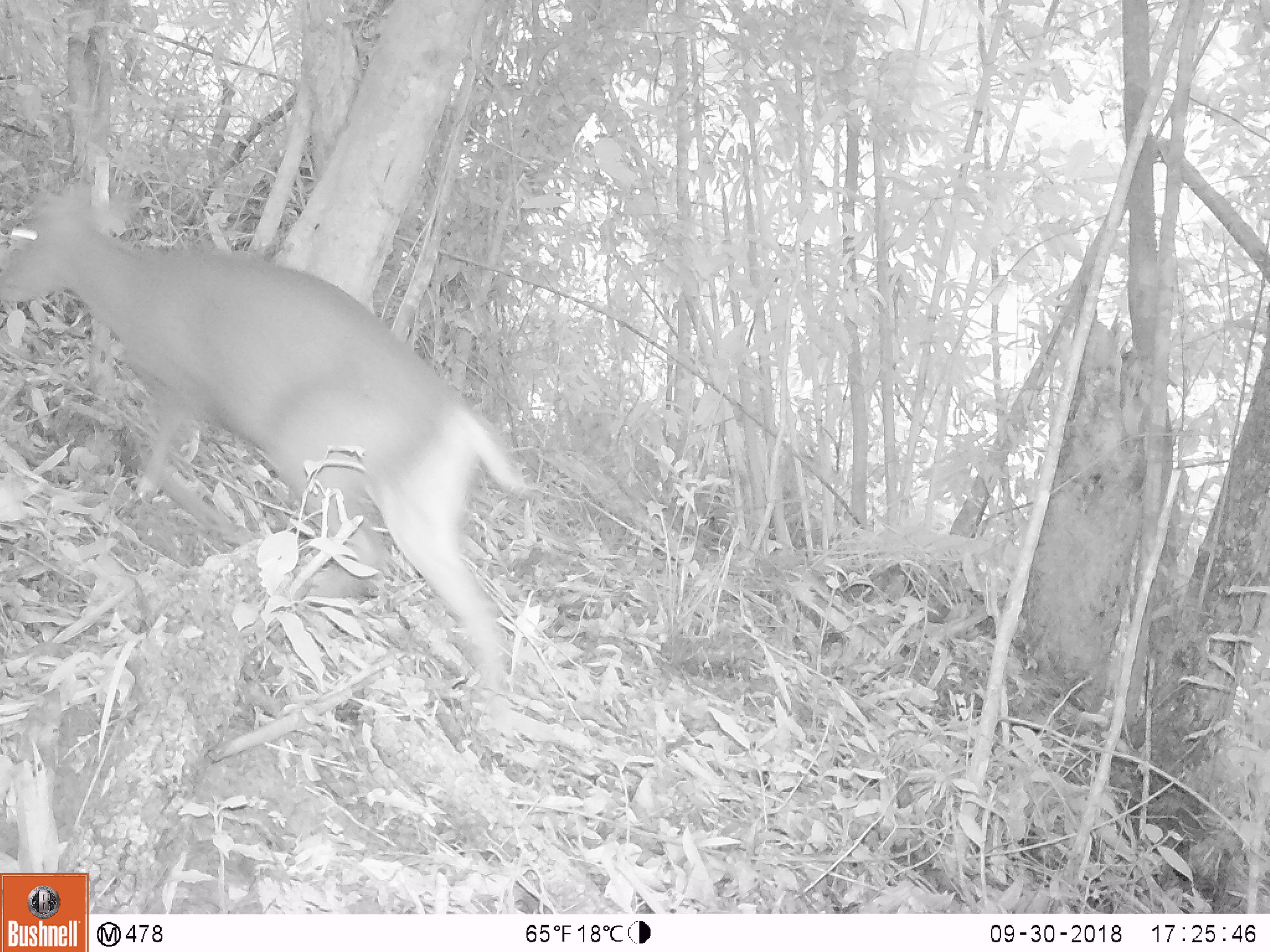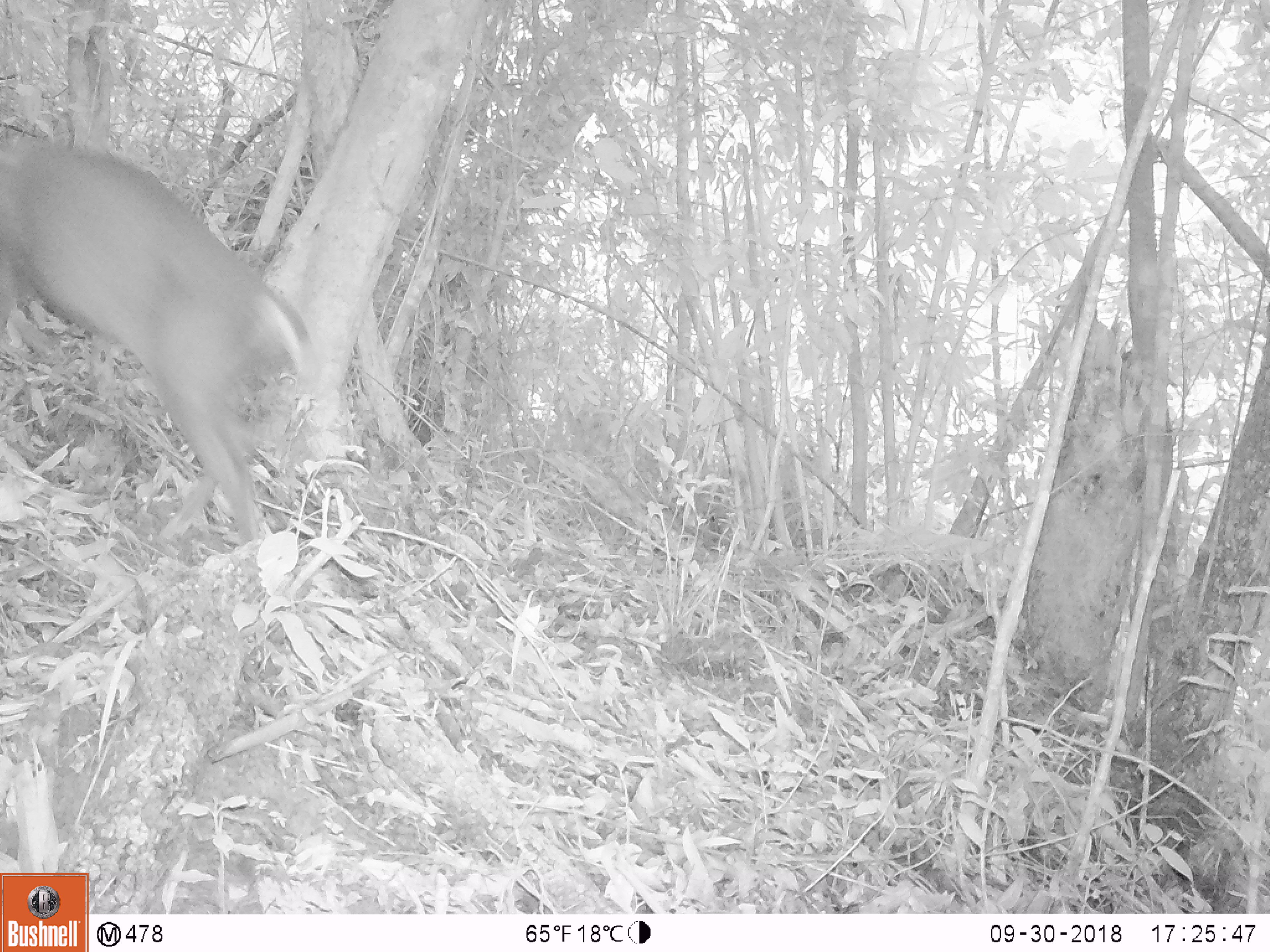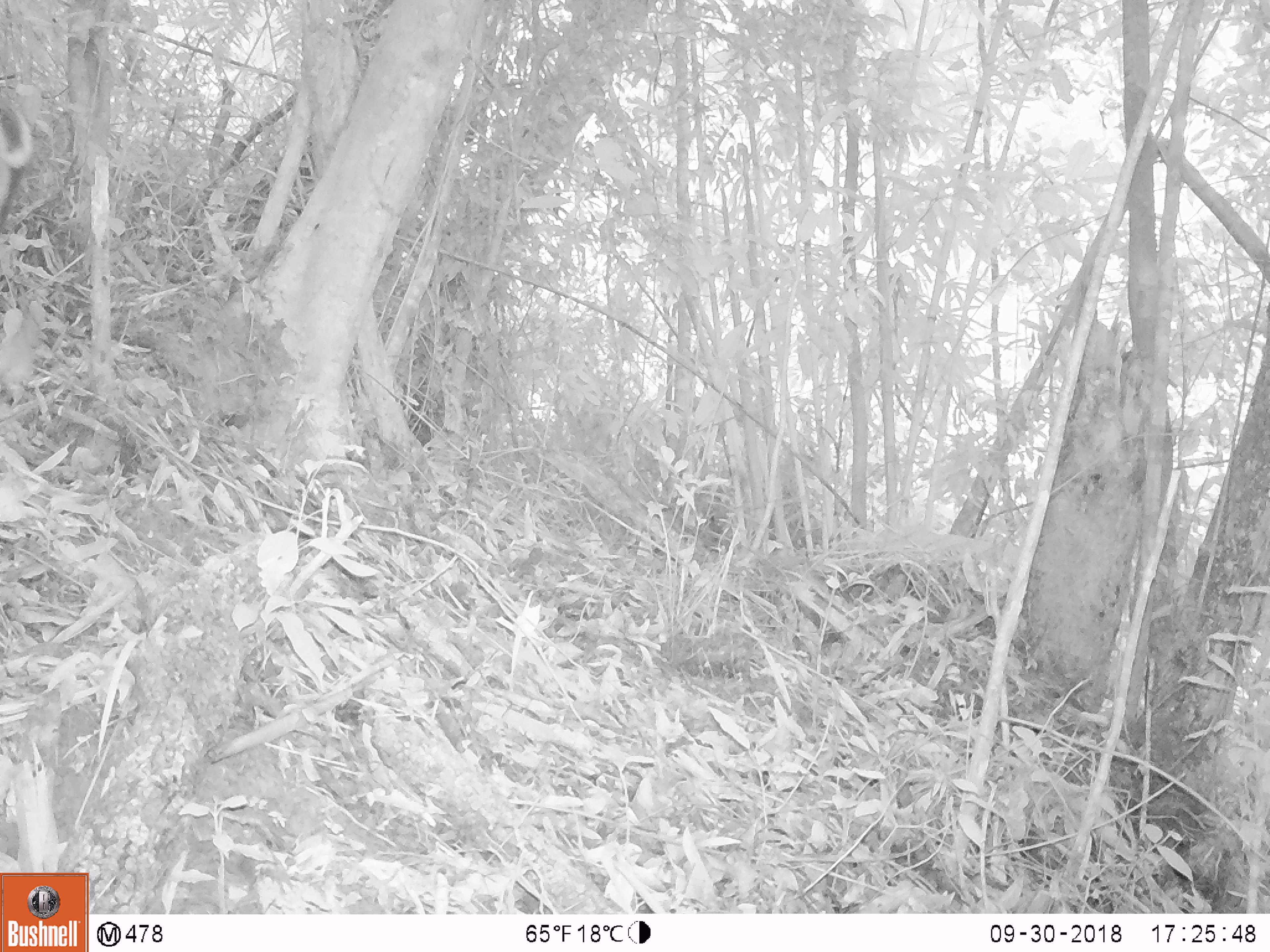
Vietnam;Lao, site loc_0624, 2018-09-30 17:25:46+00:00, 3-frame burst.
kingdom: Animalia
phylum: Chordata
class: Mammalia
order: Artiodactyla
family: Cervidae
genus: Muntiacus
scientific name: Muntiacus rooseveltorum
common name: roosevelt's muntjac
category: roosevelts muntjac group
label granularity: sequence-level